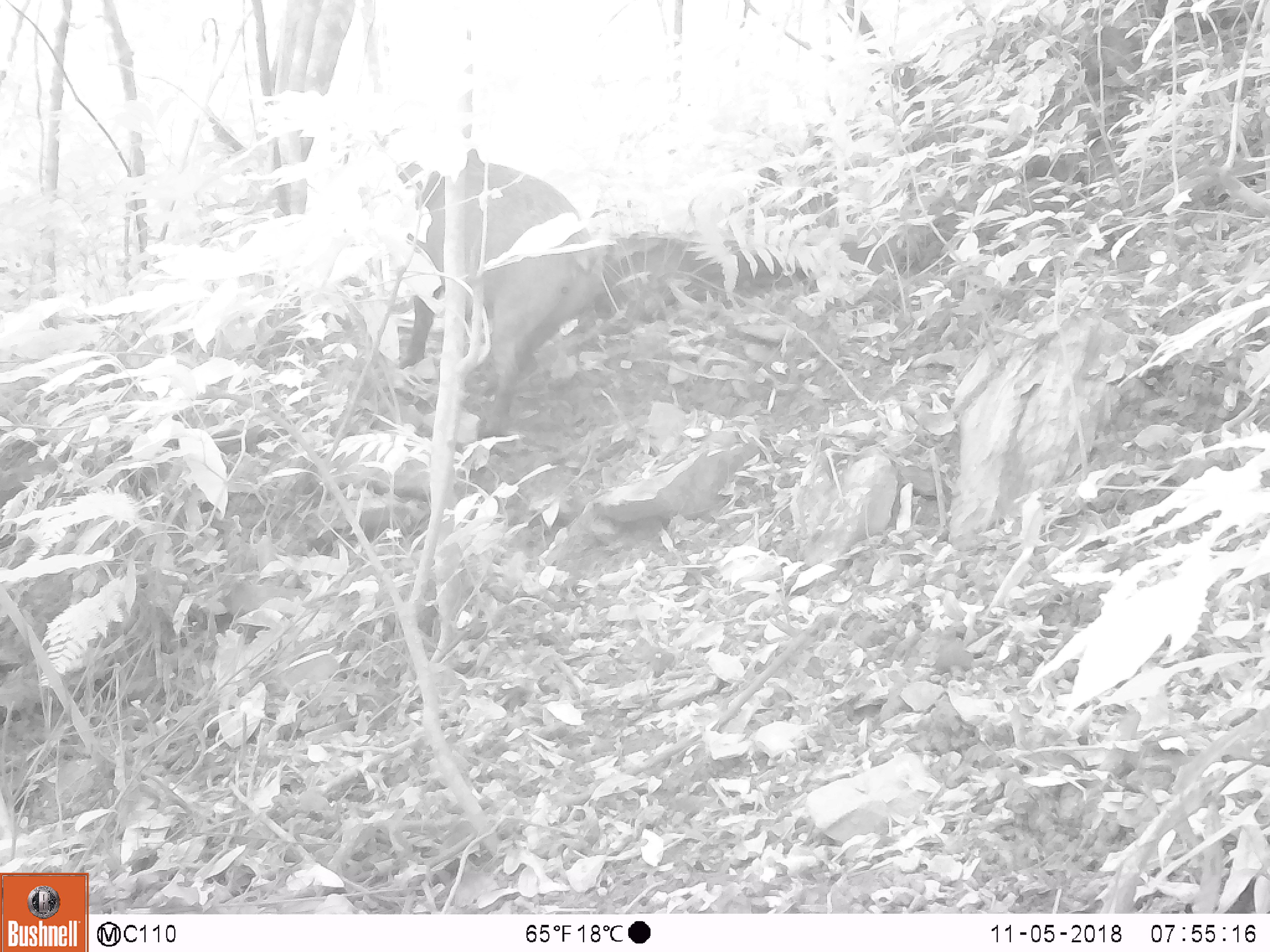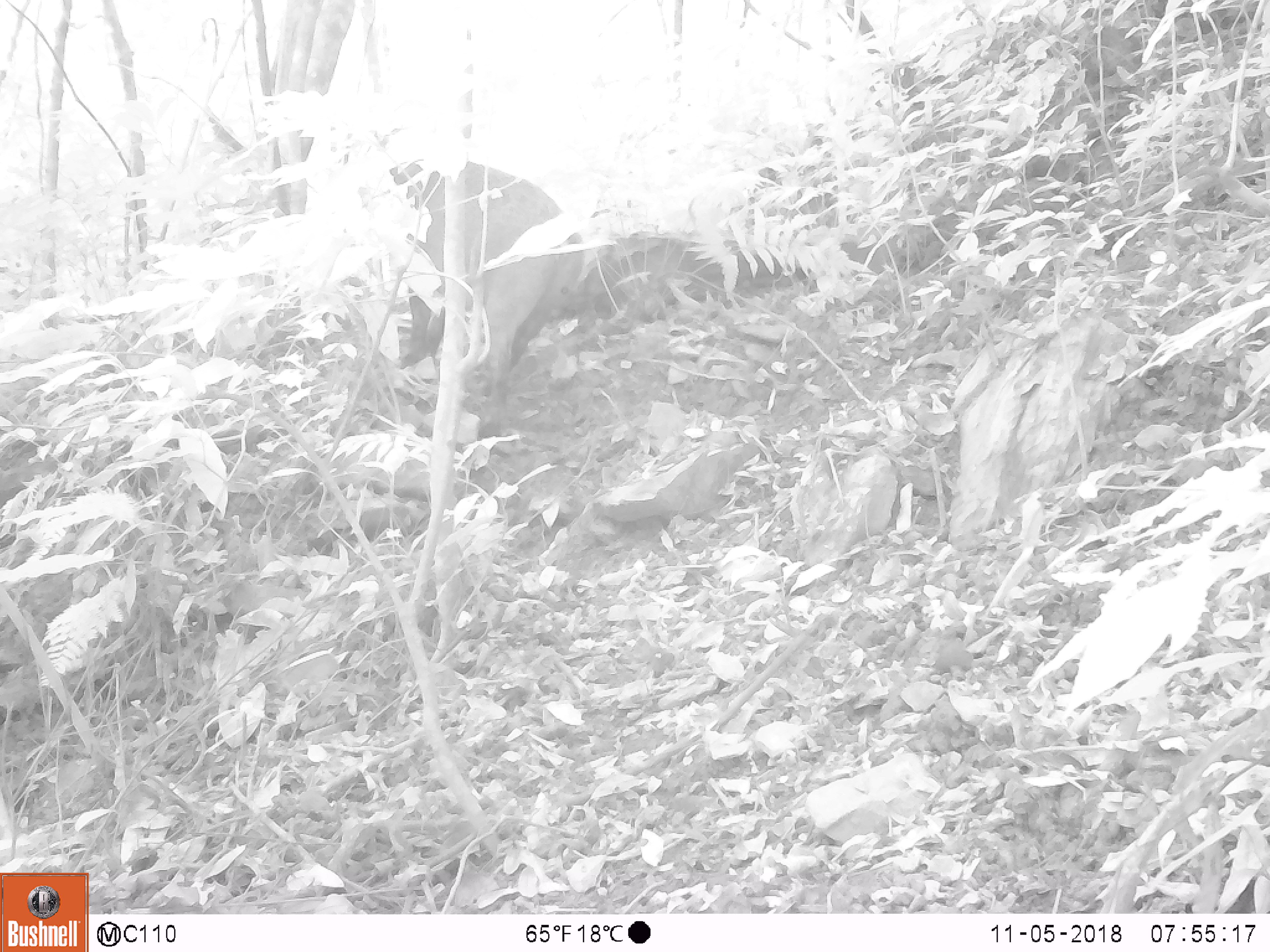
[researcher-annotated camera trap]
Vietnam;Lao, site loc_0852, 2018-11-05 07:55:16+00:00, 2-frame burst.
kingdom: Animalia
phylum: Chordata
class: Mammalia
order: Artiodactyla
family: Suidae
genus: Sus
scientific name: Sus scrofa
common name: eurasian wild pig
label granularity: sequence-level